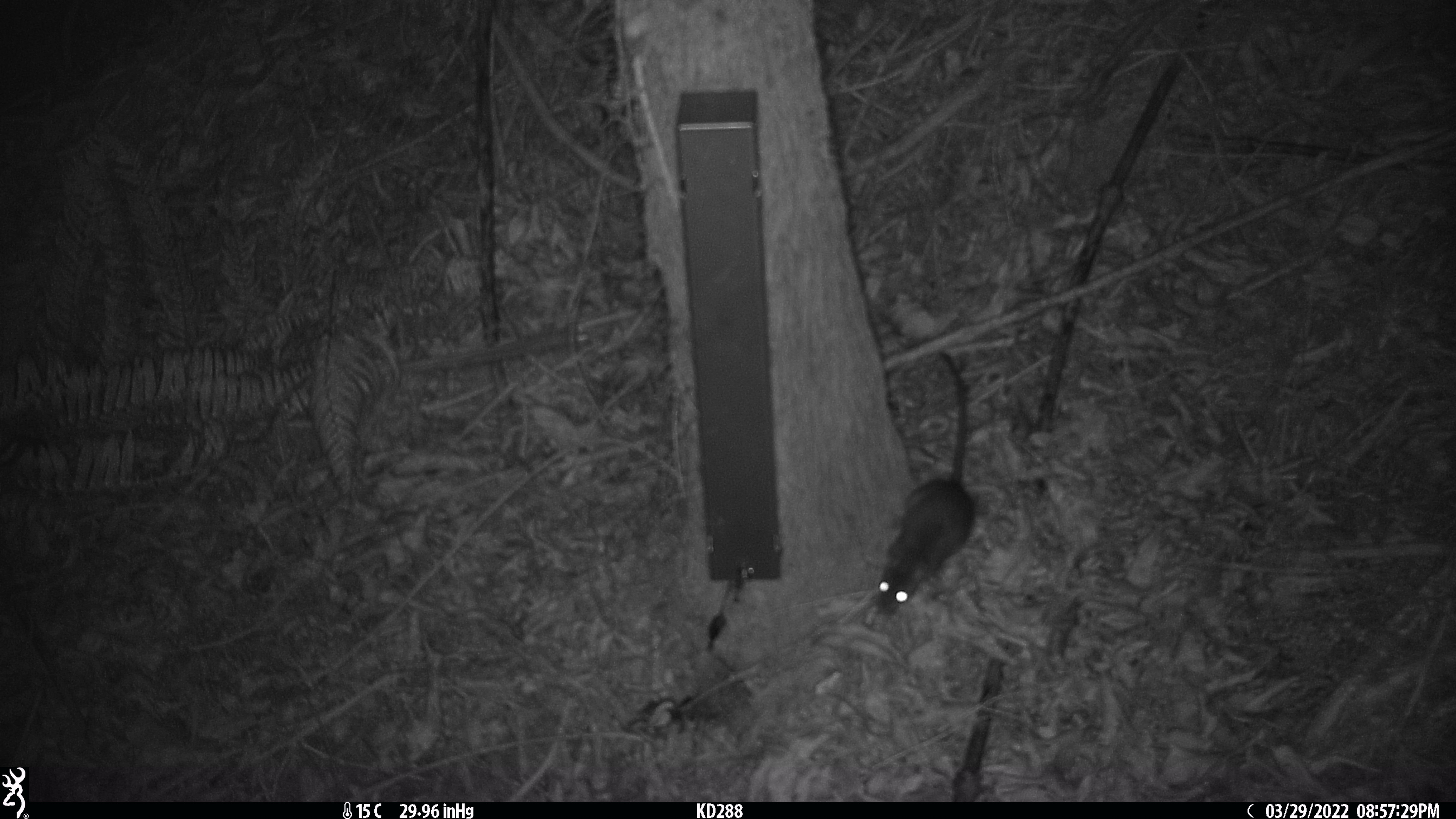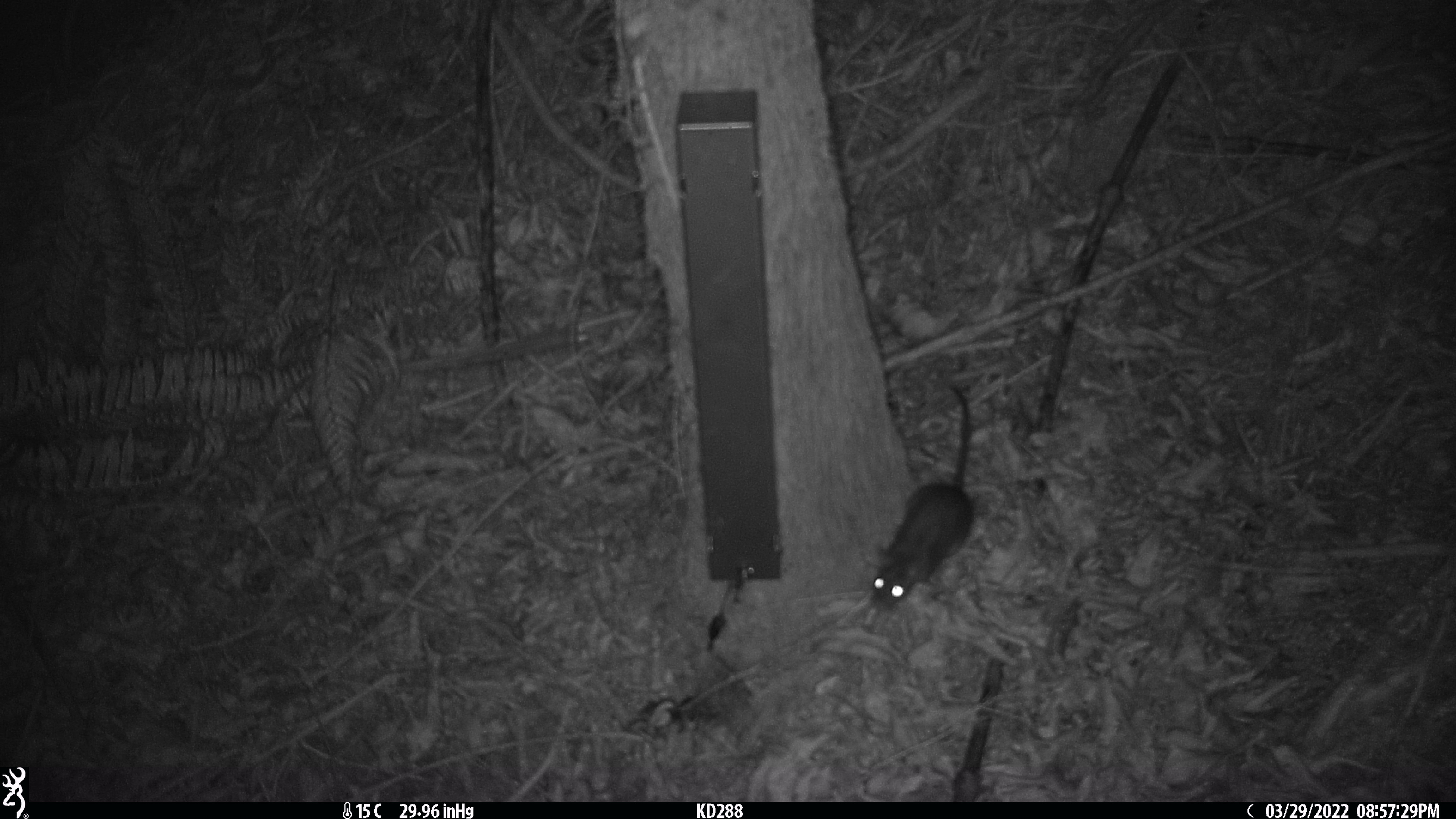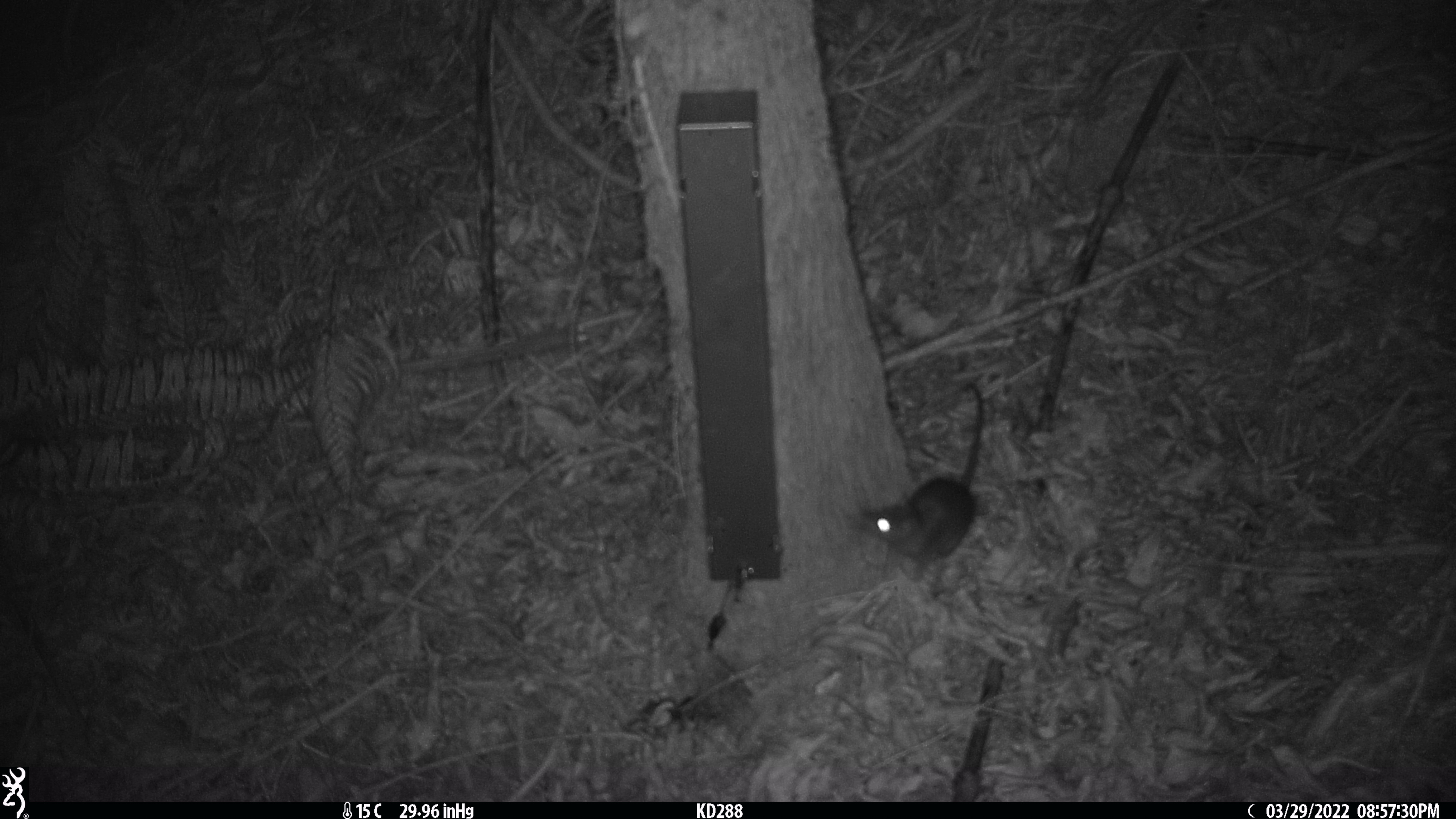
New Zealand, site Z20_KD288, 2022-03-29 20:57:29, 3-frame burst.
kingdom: Animalia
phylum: Chordata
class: Mammalia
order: Rodentia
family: Muridae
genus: Rattus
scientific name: Rattus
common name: rat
Rat (Rattus).